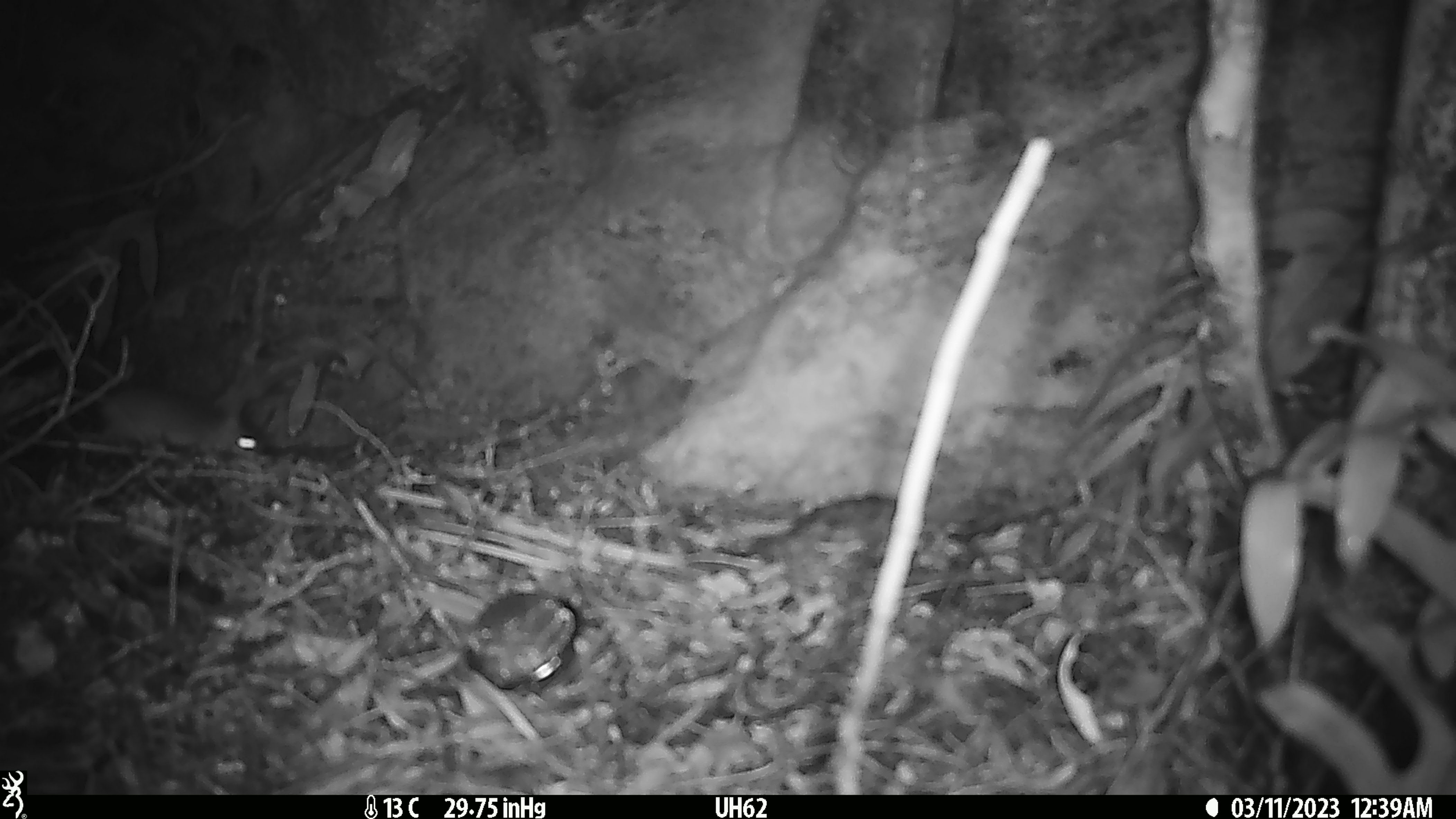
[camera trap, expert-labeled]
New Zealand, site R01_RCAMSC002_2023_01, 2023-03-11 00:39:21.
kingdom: Animalia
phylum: Chordata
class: Mammalia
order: Rodentia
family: Muridae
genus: Mus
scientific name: Mus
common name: mouse